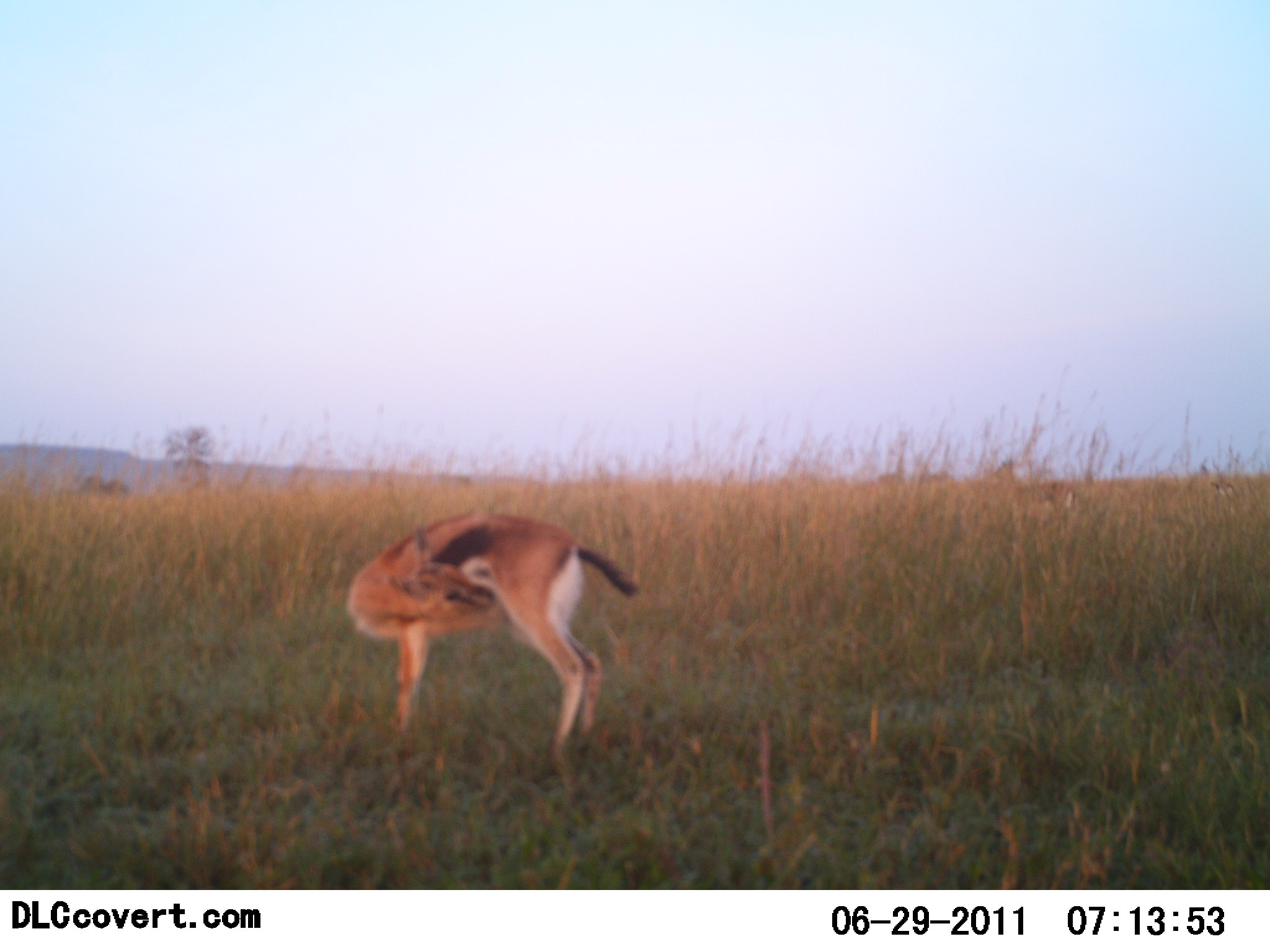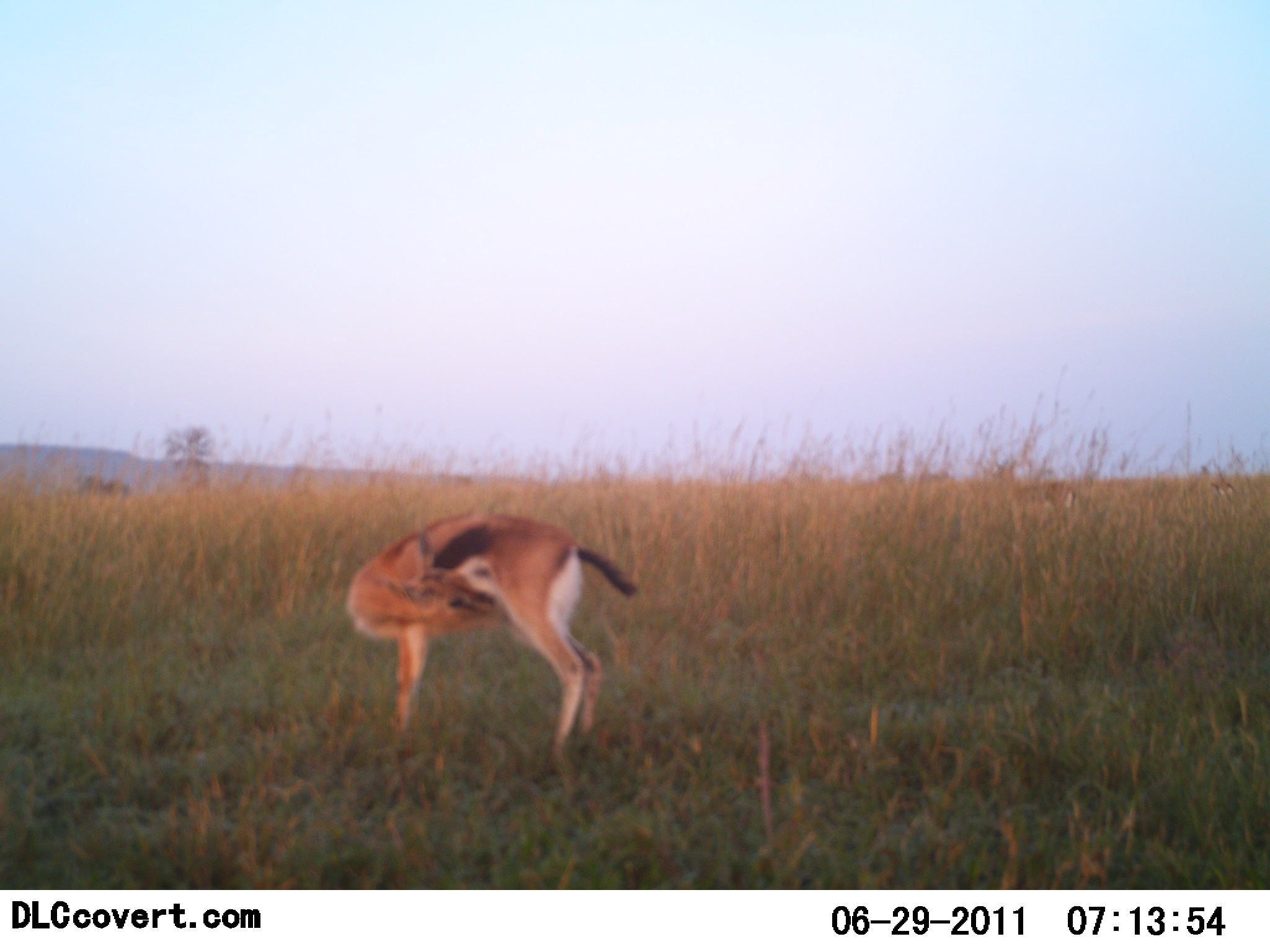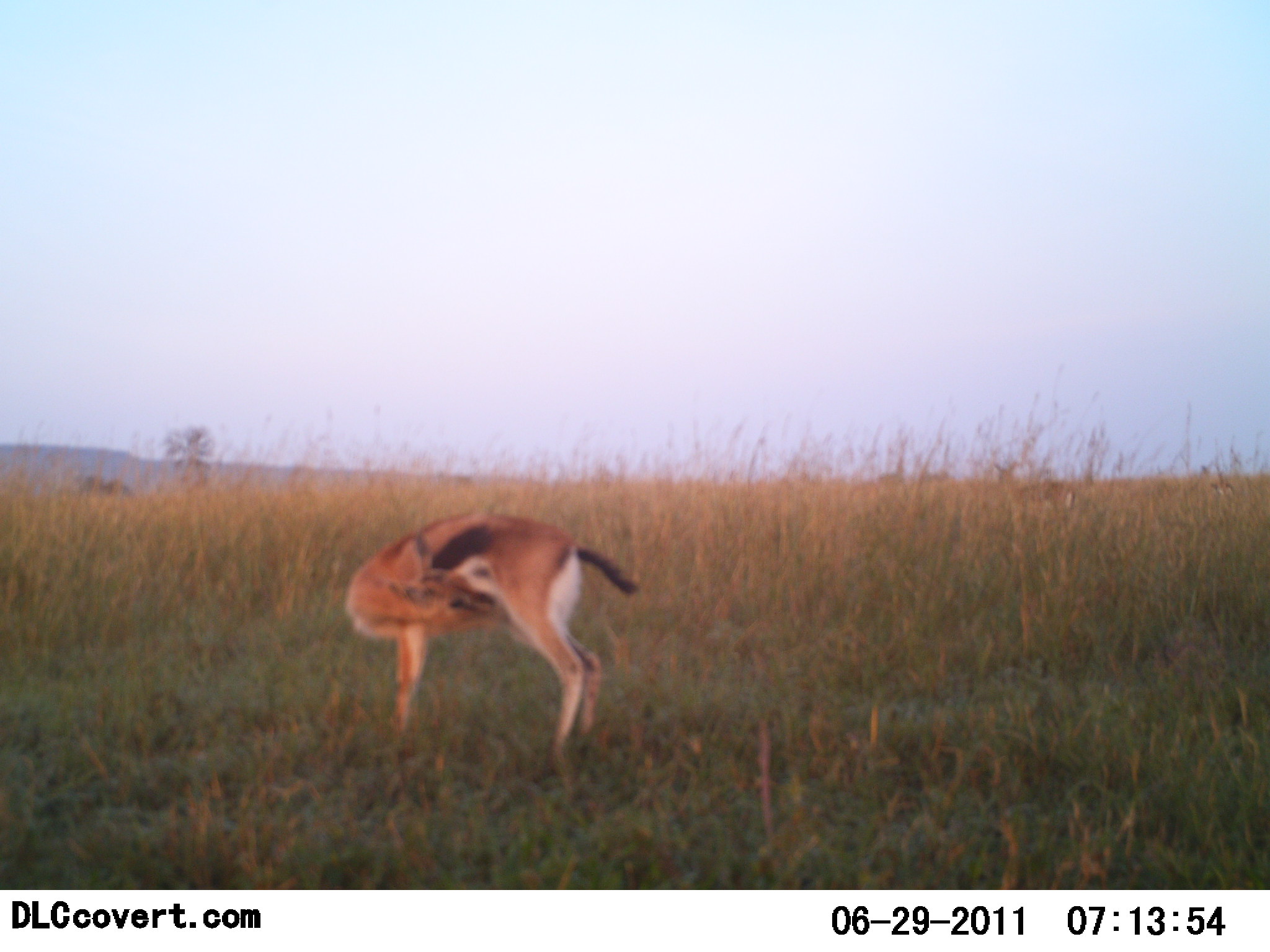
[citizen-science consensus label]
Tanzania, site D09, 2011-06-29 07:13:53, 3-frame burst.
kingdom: Animalia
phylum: Chordata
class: Mammalia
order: Artiodactyla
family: Bovidae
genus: Eudorcas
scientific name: Eudorcas thomsonii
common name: thomson's gazelle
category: gazellethomsons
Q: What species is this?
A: Gazellethomsons (thomson's gazelle) (Eudorcas thomsonii).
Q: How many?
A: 1.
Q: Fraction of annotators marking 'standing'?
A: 70%.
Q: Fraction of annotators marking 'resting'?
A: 20%.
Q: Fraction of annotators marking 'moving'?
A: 0%.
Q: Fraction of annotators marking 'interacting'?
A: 20%.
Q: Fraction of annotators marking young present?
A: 0%.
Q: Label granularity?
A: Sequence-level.